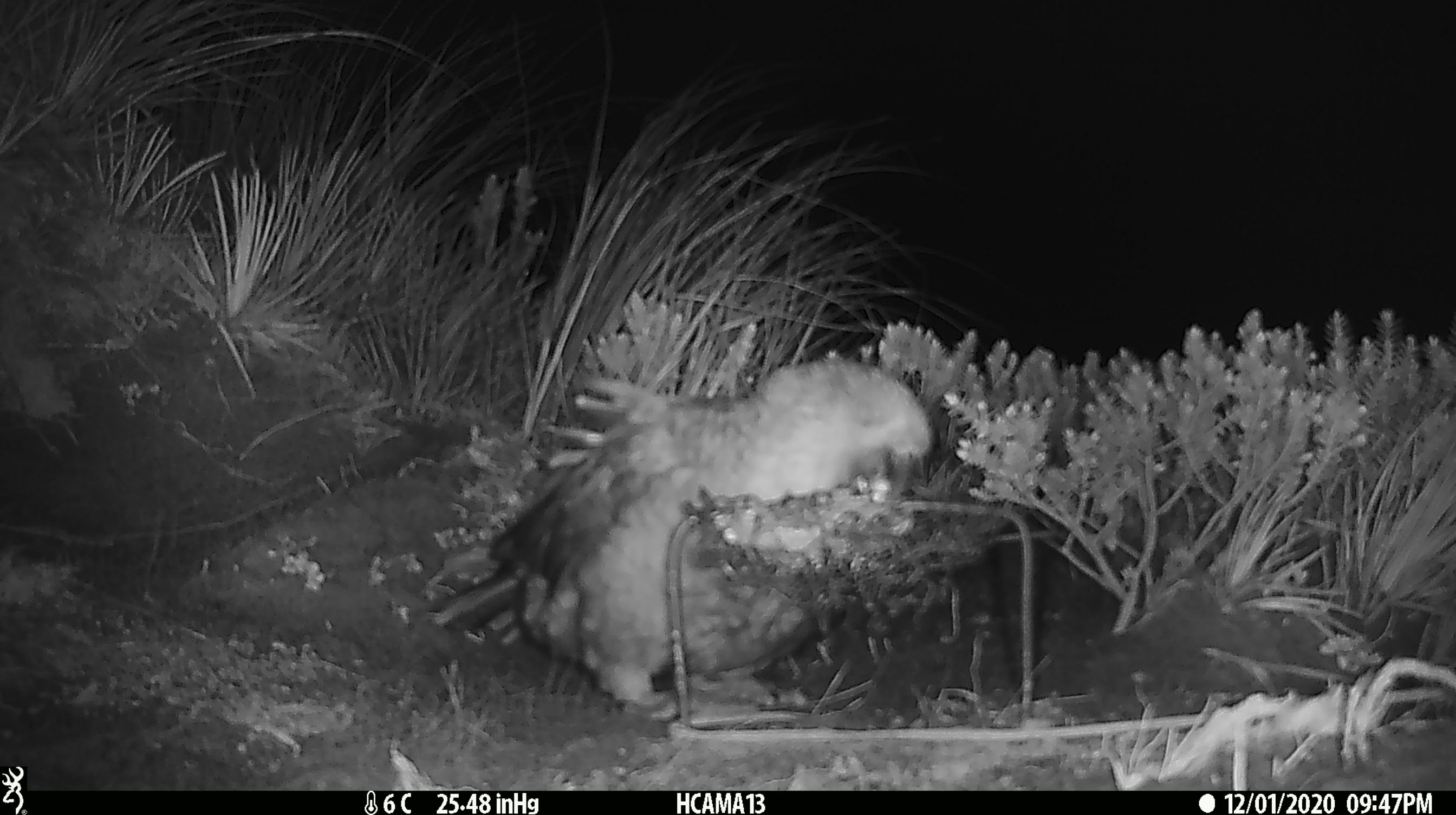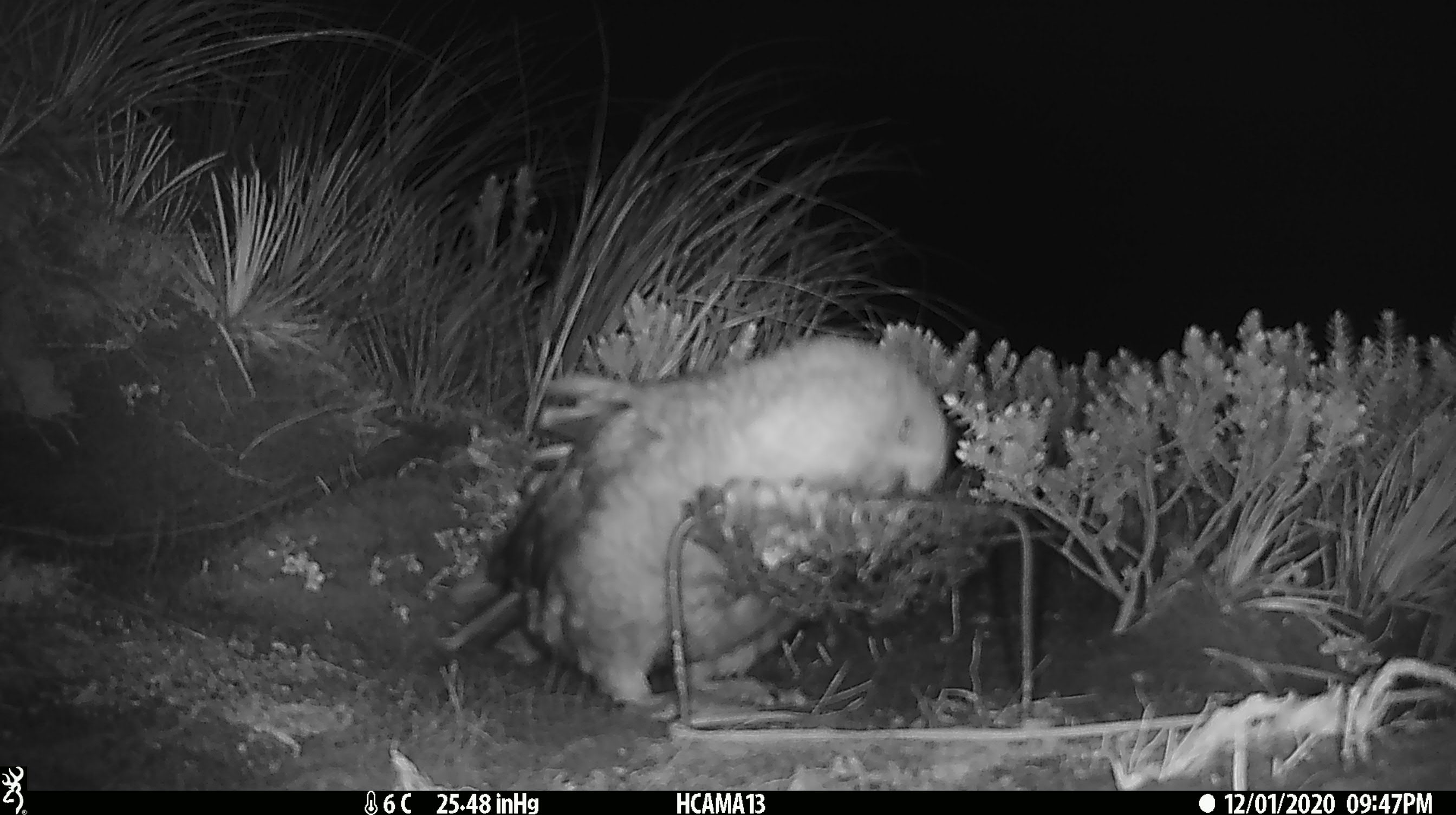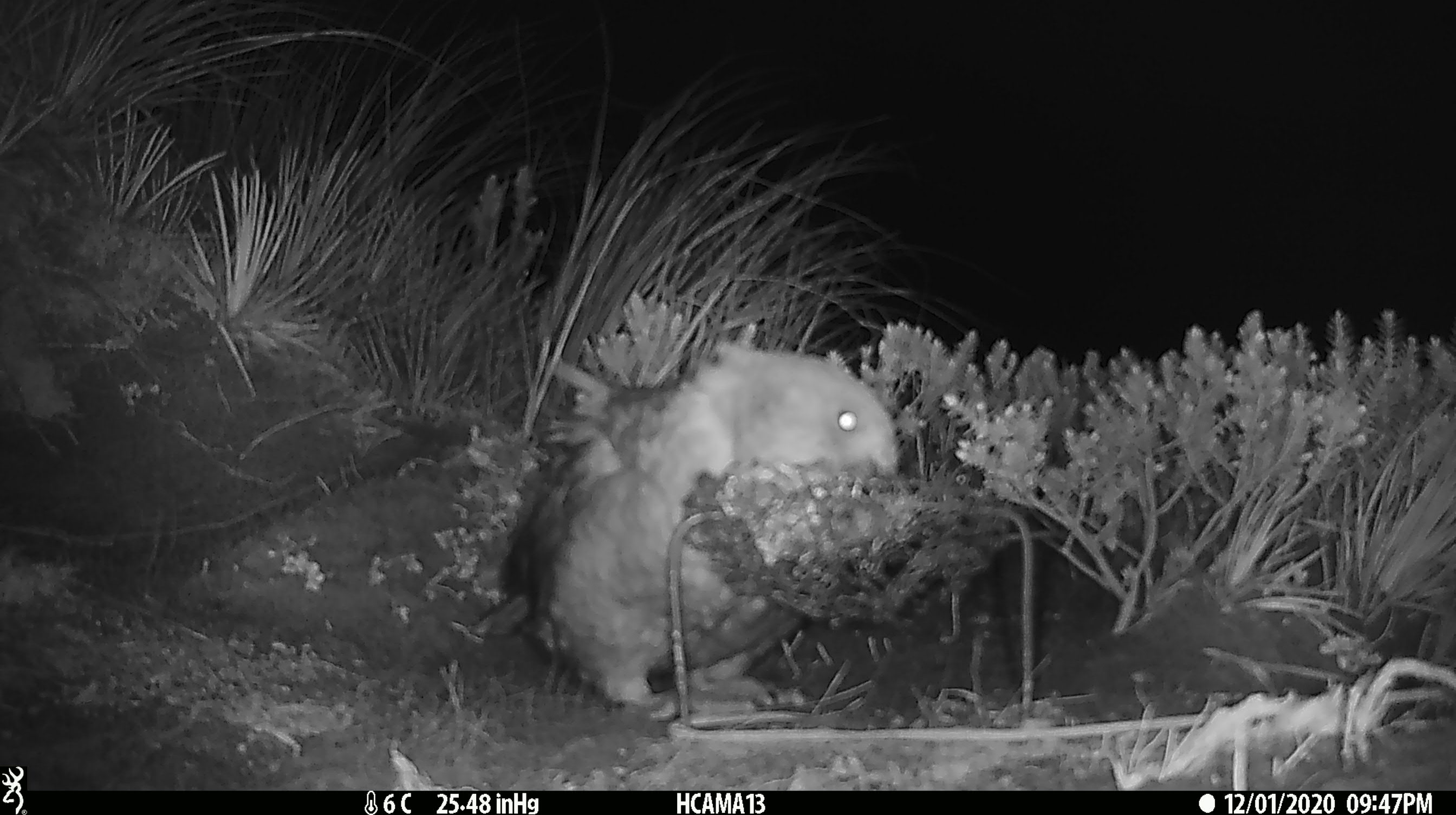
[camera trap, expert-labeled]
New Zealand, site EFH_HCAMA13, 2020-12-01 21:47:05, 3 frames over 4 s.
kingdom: Animalia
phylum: Chordata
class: Aves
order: Psittaciformes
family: Strigopidae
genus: Nestor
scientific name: Nestor notabilis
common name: kea